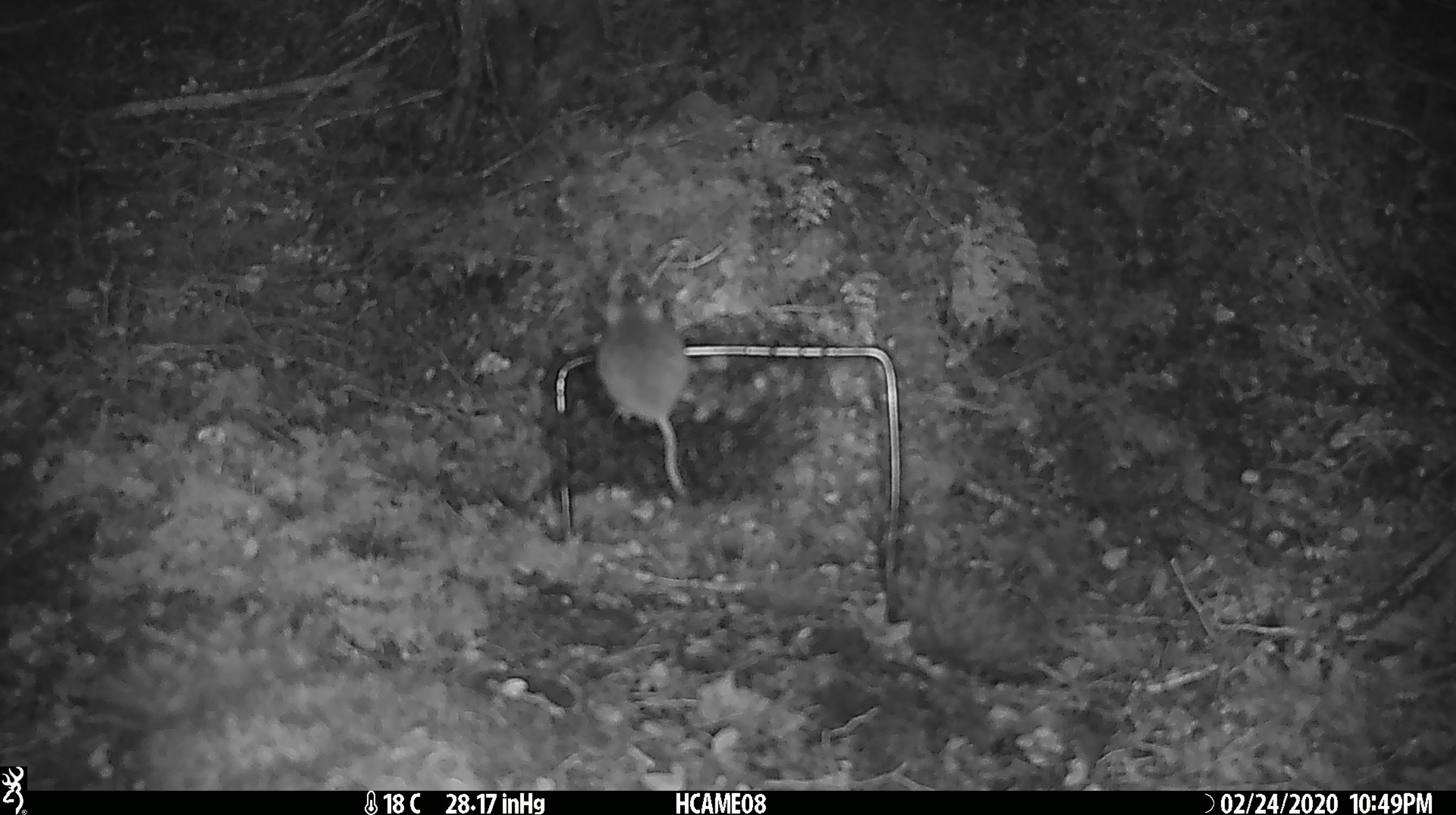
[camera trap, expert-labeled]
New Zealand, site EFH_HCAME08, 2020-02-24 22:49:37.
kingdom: Animalia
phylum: Chordata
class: Mammalia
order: Rodentia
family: Muridae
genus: Mus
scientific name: Mus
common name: mouse